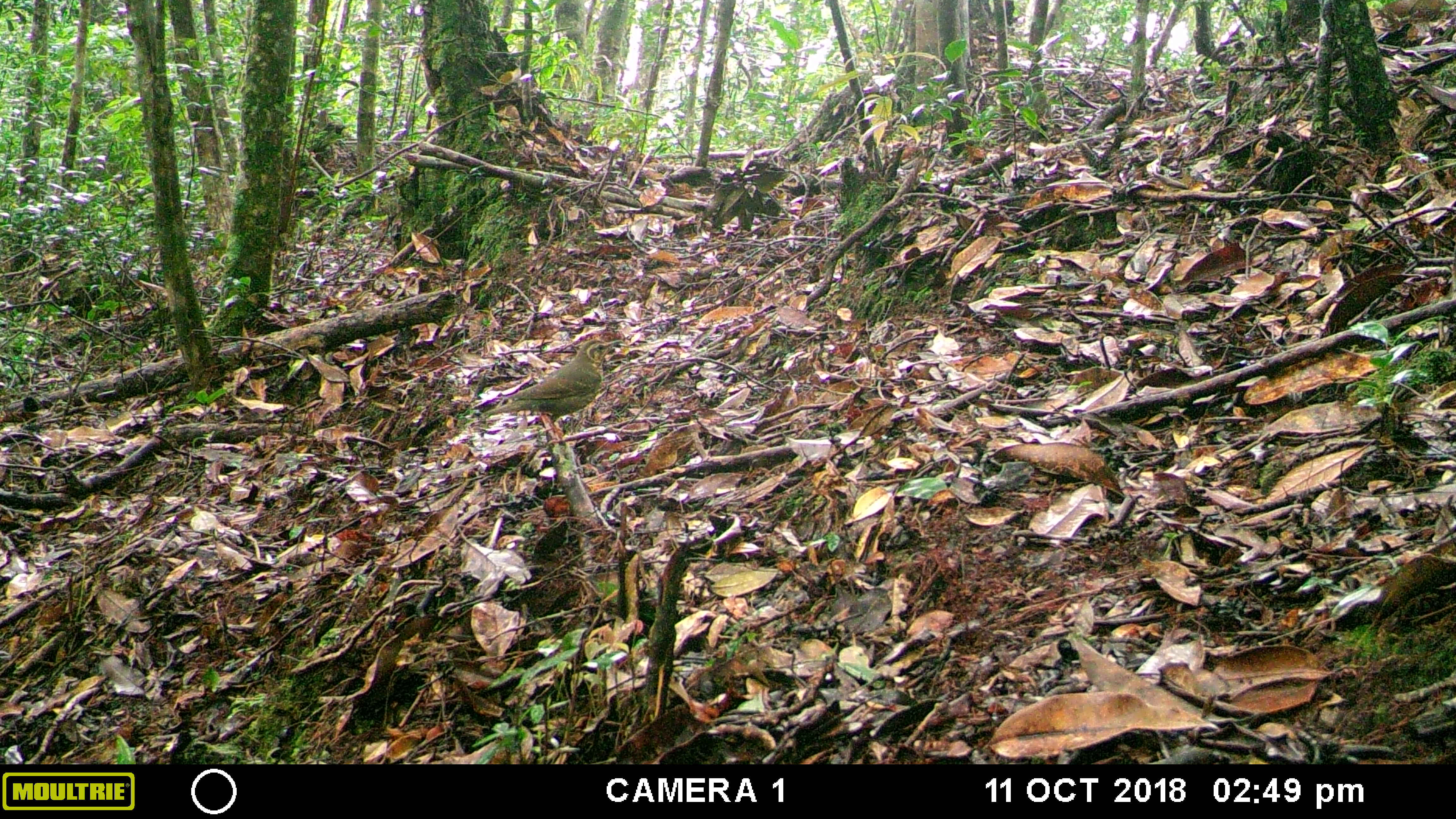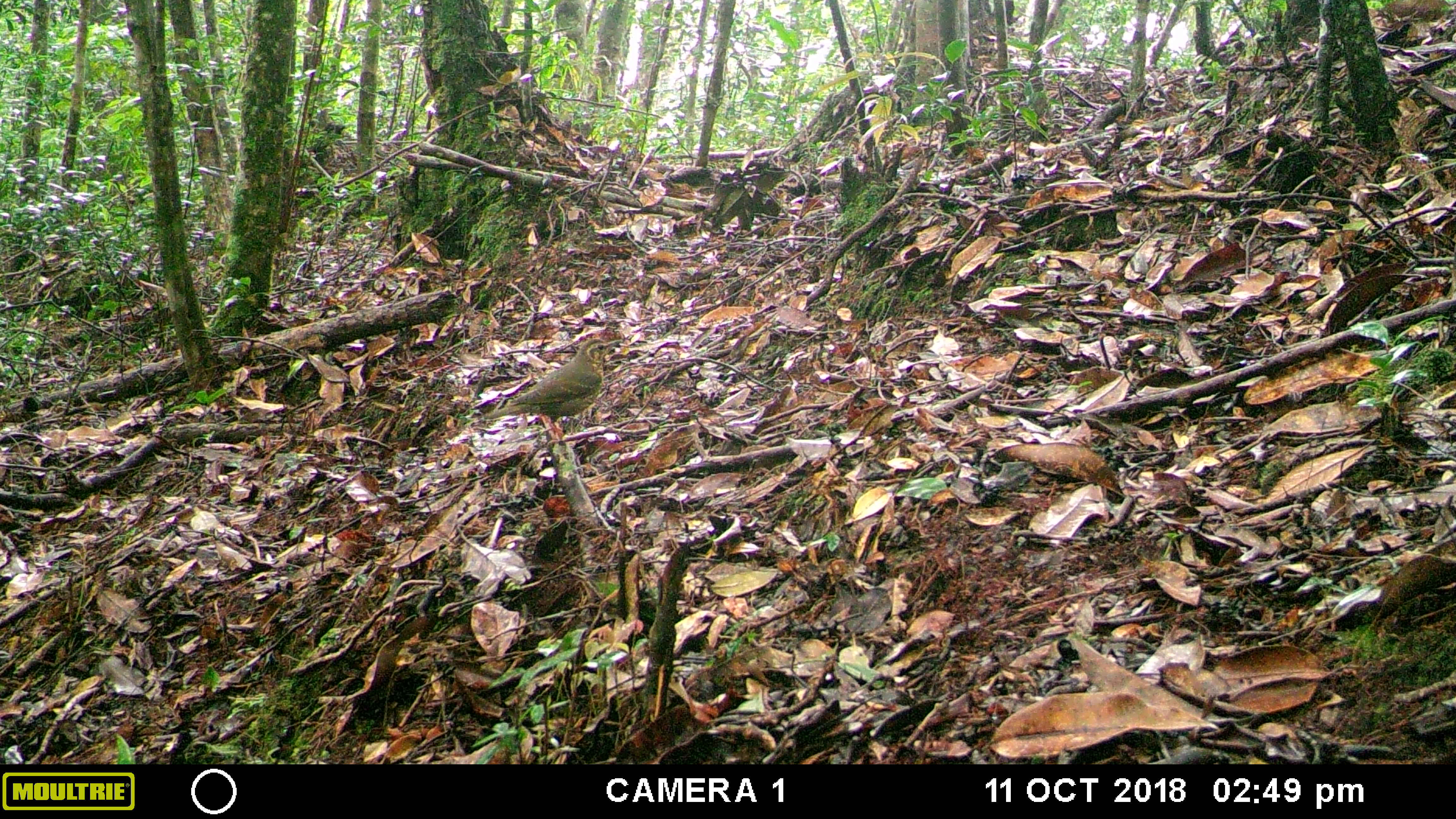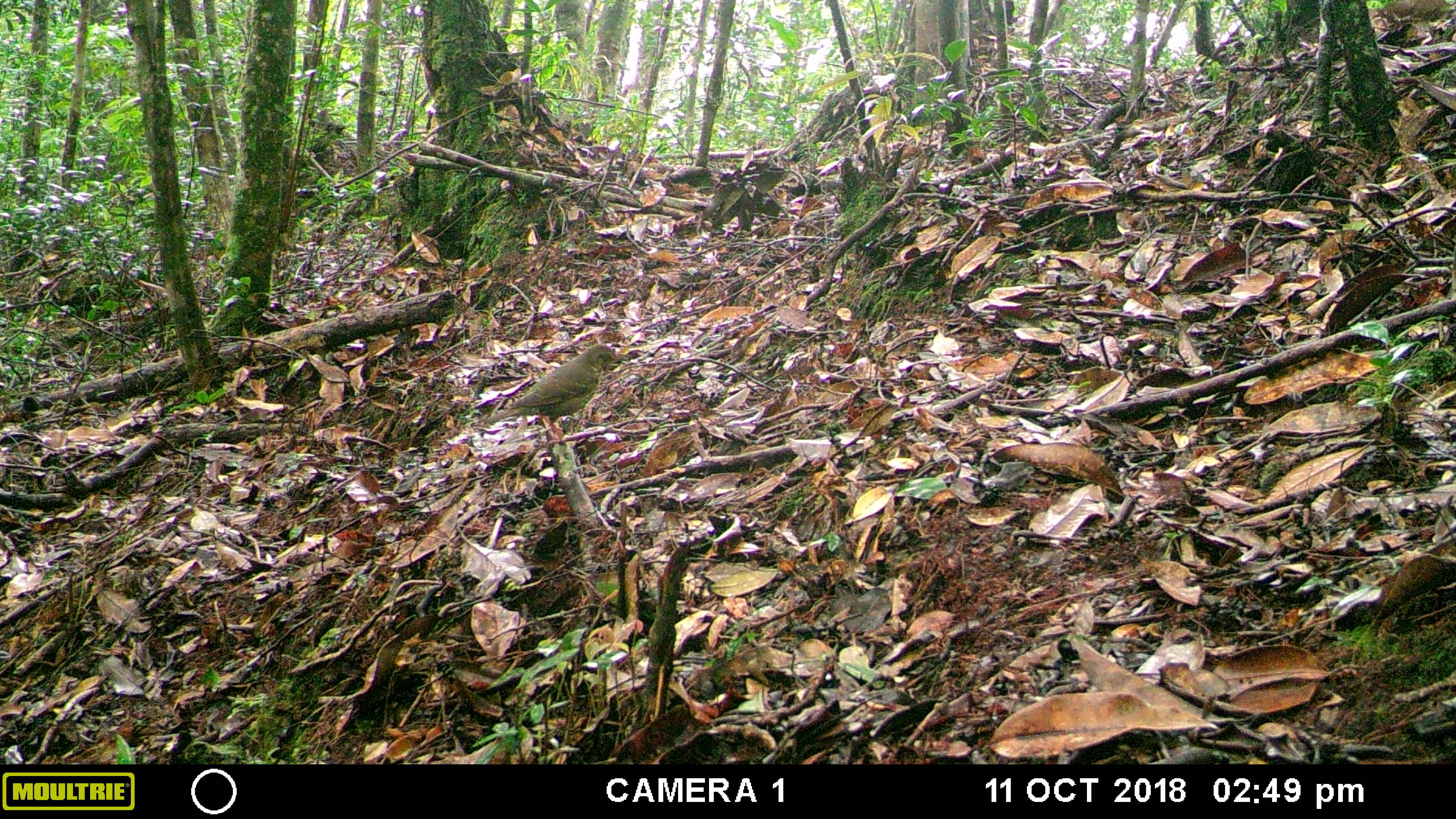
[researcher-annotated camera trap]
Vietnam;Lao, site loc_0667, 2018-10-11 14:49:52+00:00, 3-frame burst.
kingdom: Animalia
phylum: Chordata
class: Aves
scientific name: Aves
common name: bird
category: unidentified bird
Unidentified bird (bird) (Aves). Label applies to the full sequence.